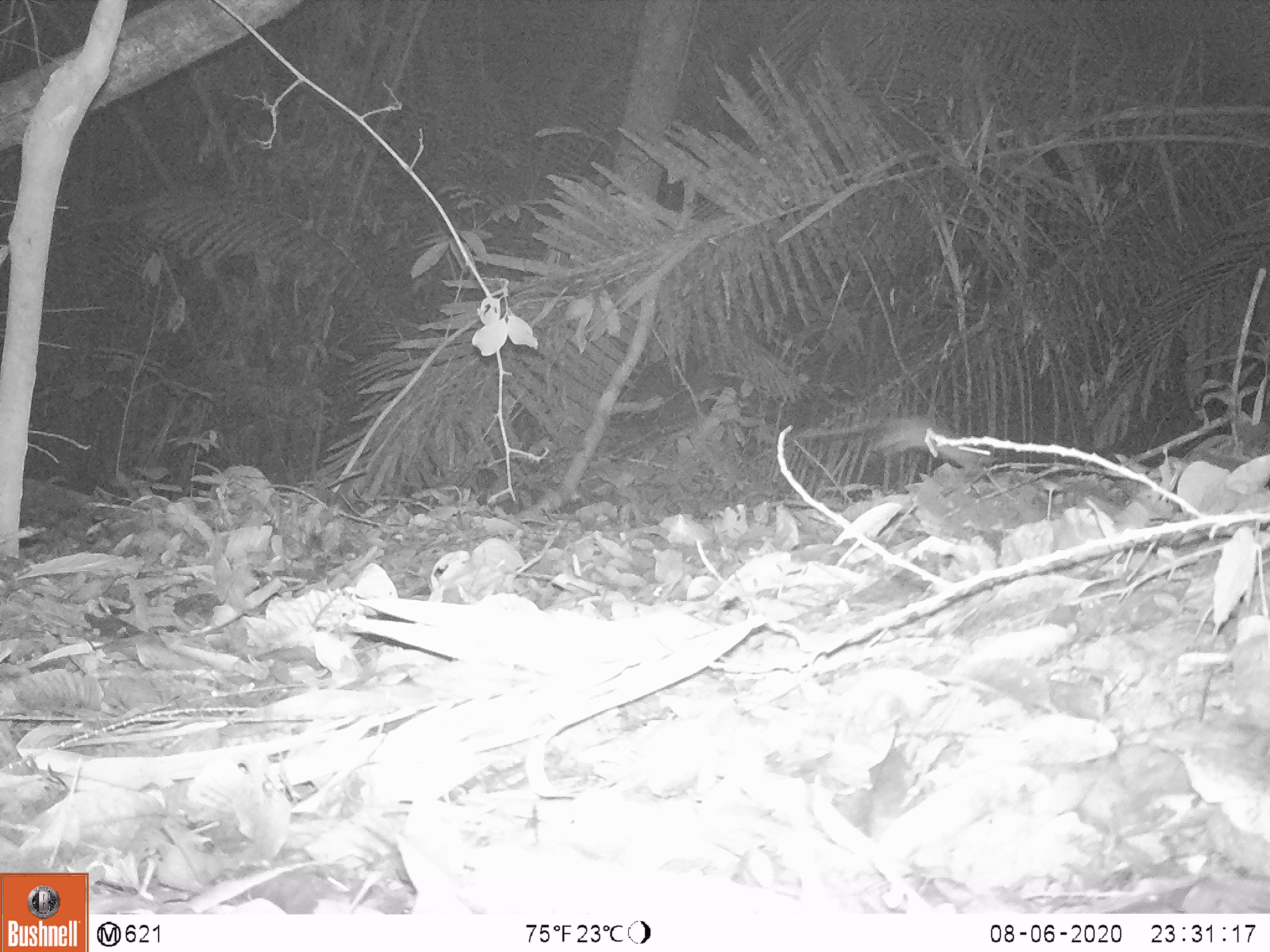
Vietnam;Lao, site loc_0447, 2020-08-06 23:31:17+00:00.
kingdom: Animalia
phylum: Chordata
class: Mammalia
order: Rodentia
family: Muridae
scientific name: Muridae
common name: old-world mice and rats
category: unidentified murid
Unidentified murid (old-world mice and rats) (Muridae). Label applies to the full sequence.